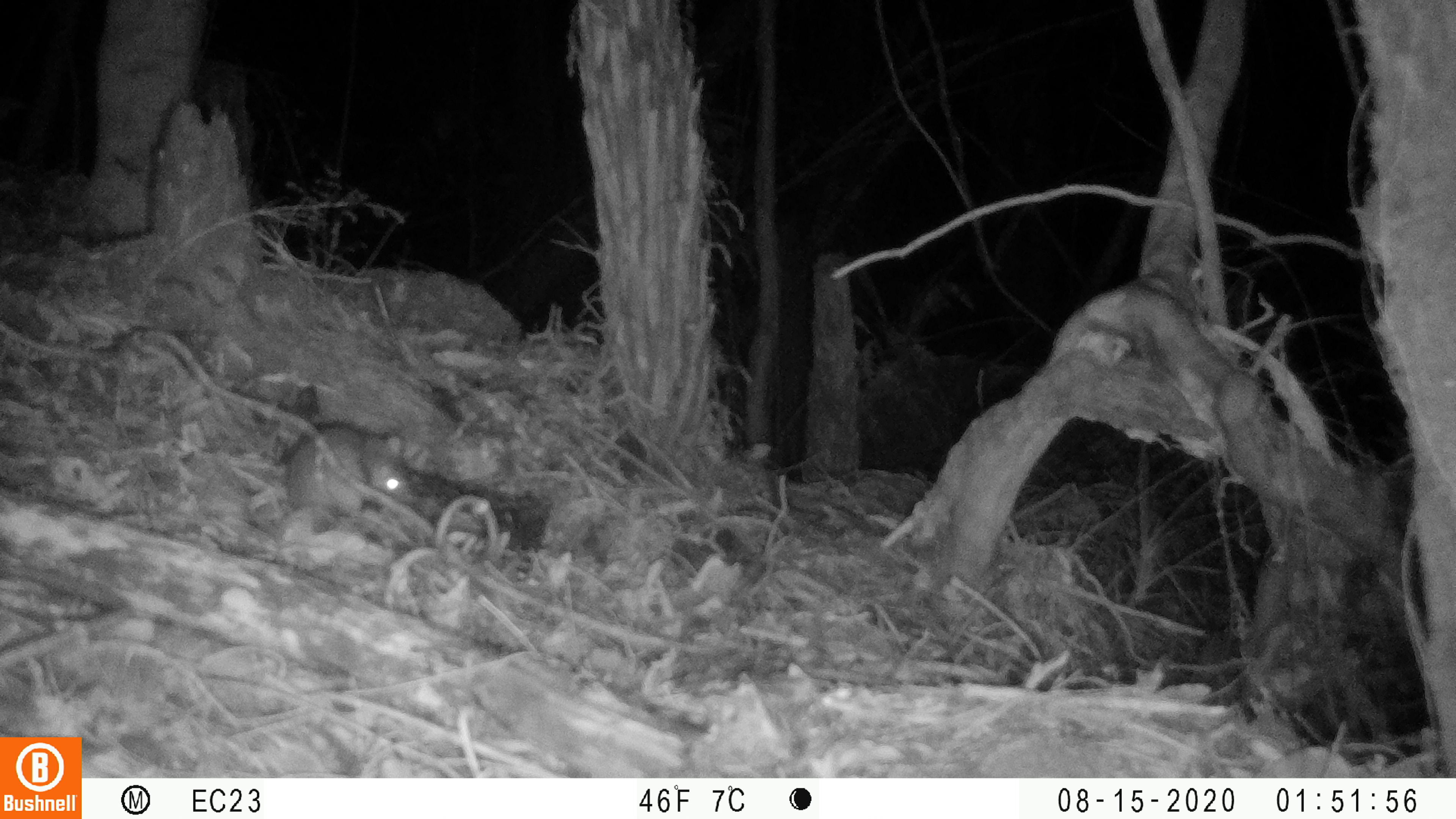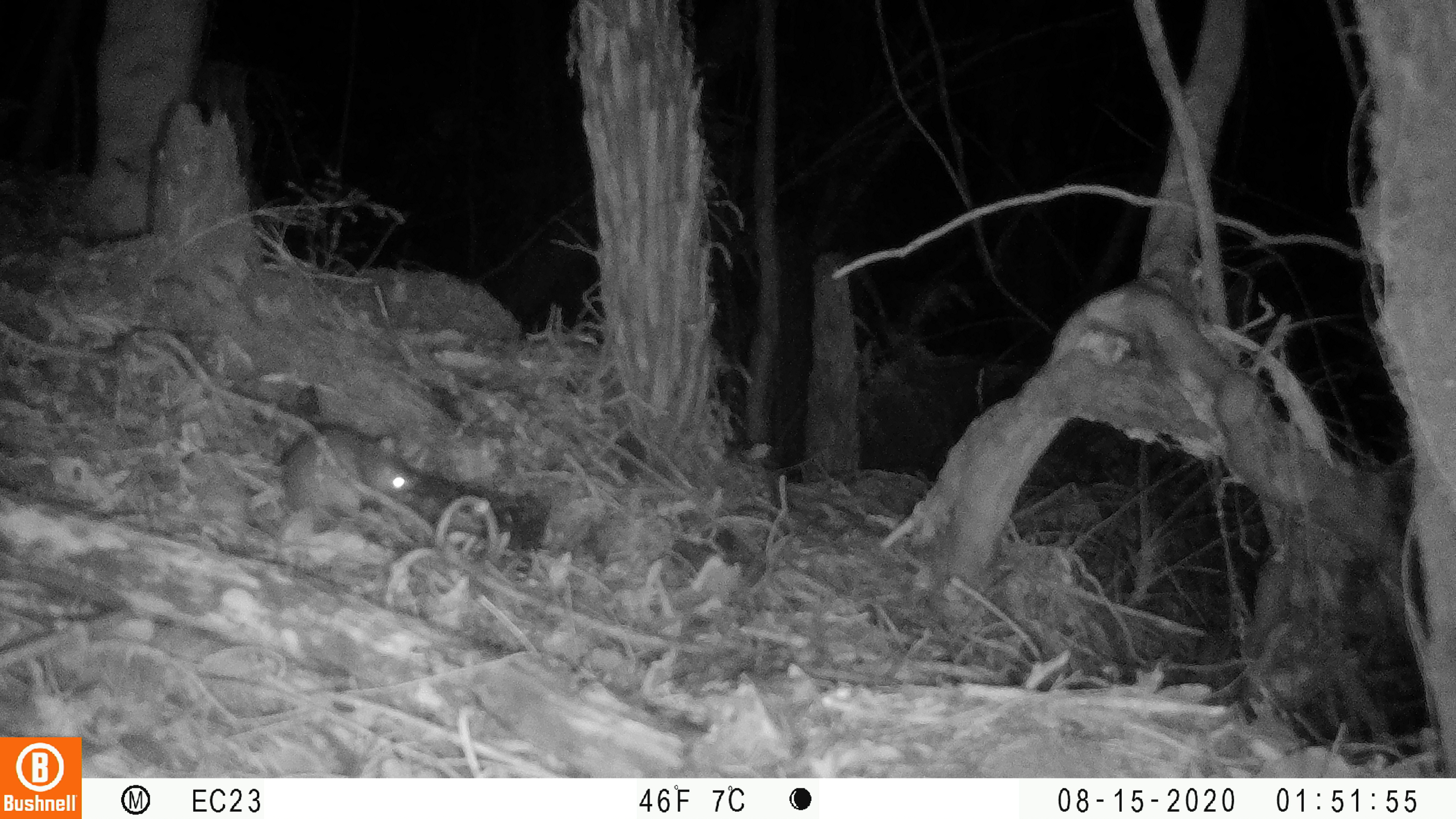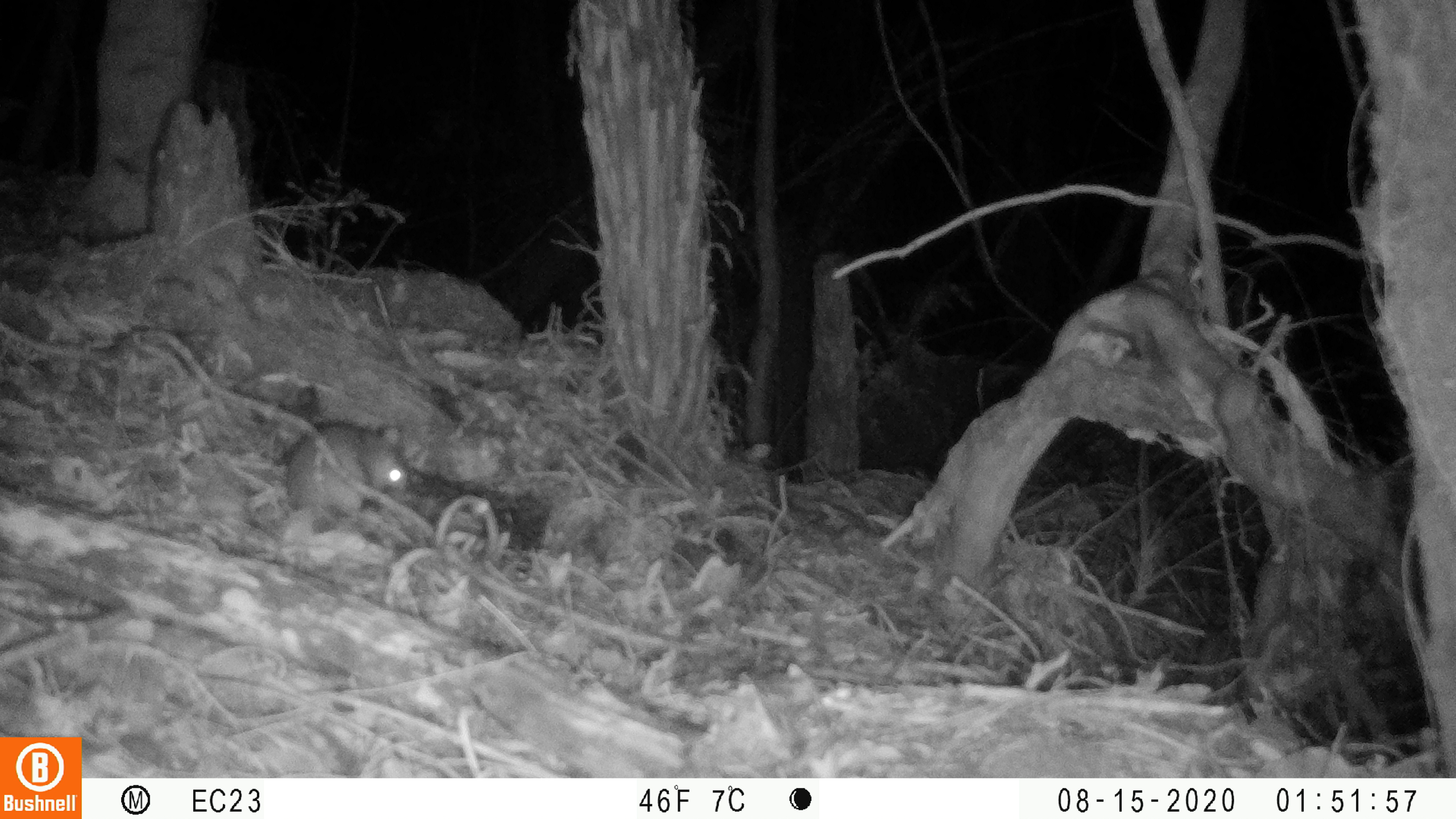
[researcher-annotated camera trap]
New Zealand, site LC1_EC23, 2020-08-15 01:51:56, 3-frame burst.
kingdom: Animalia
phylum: Chordata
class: Mammalia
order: Rodentia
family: Muridae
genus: Rattus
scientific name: Rattus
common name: rat